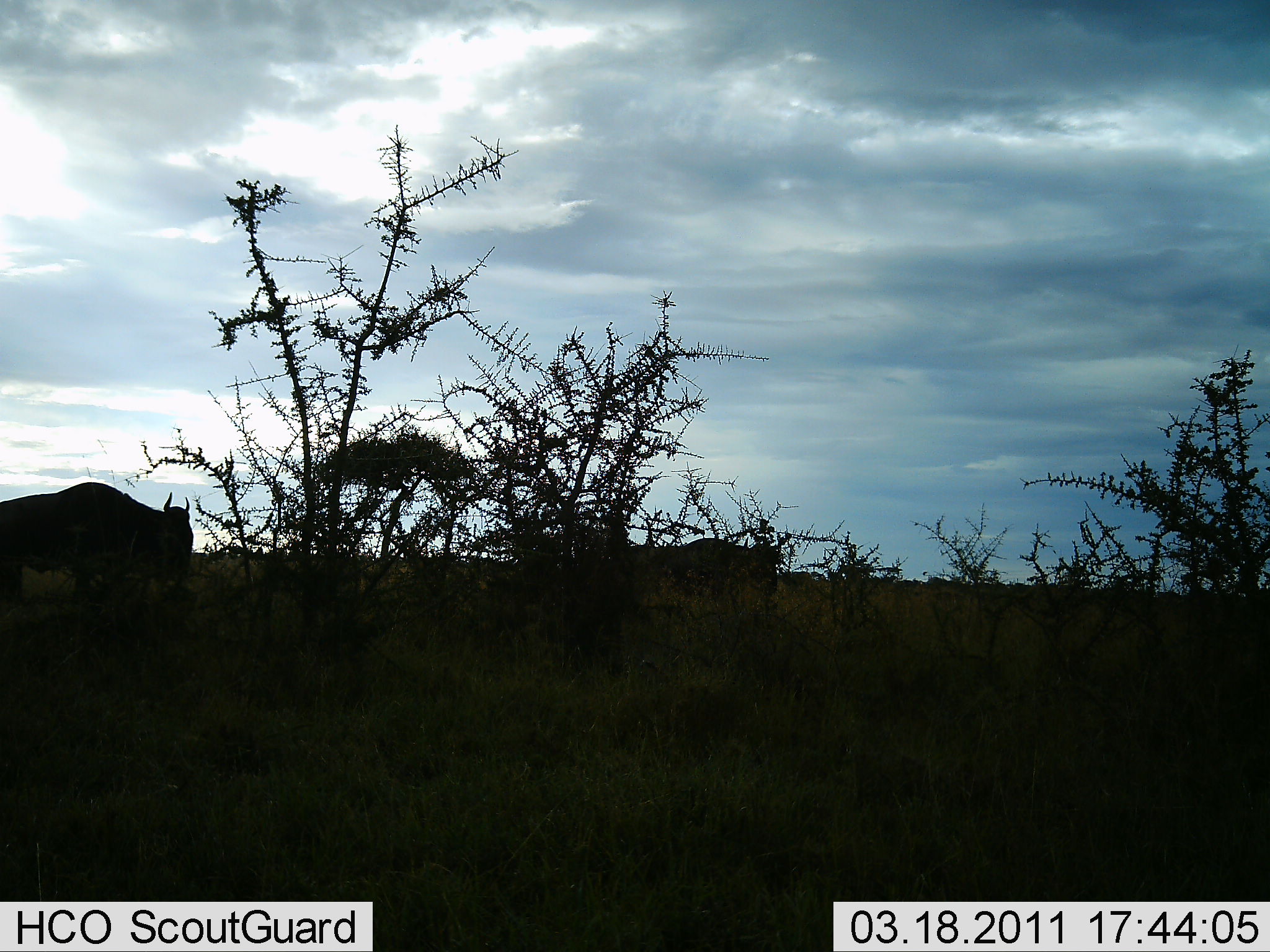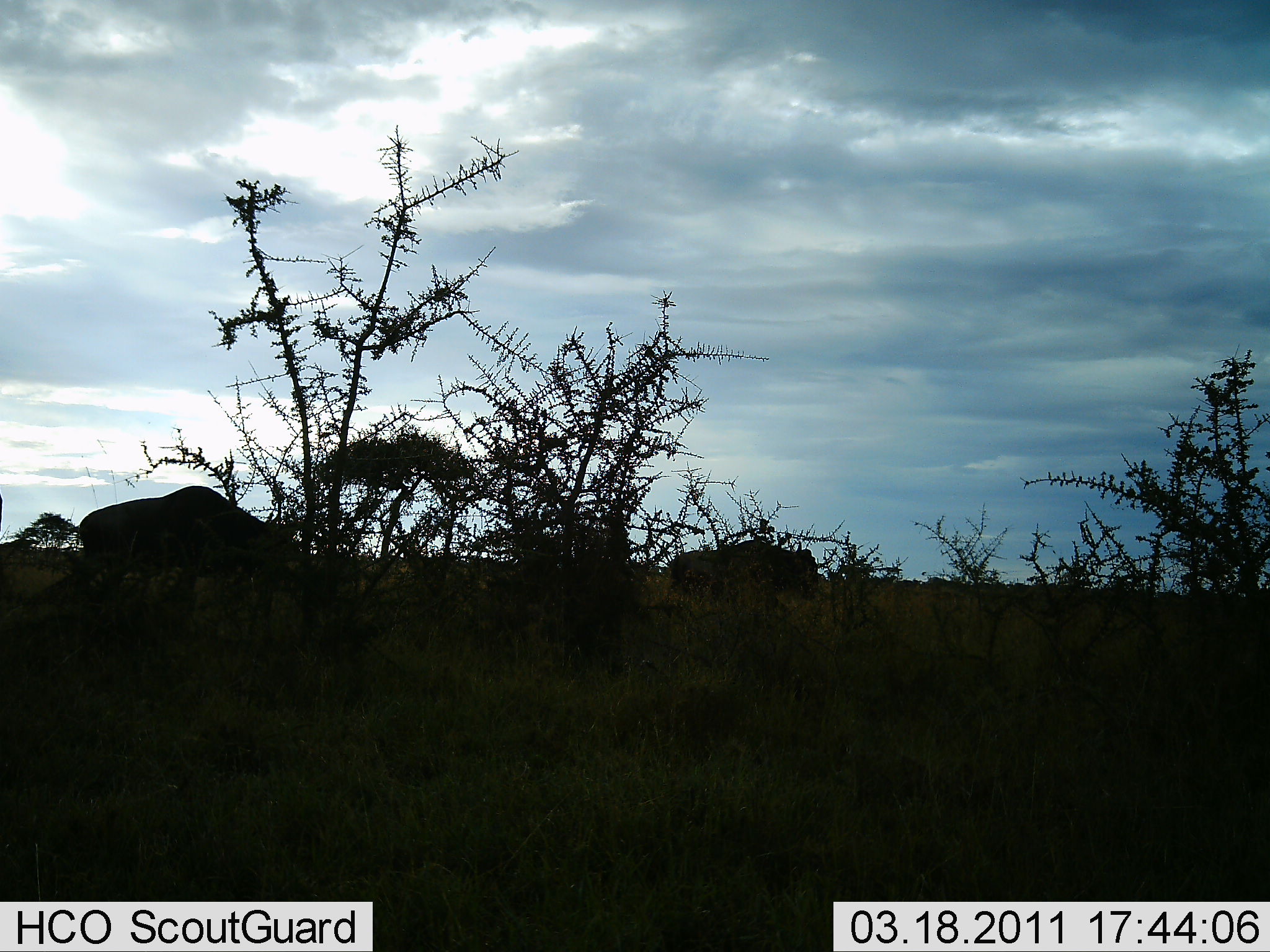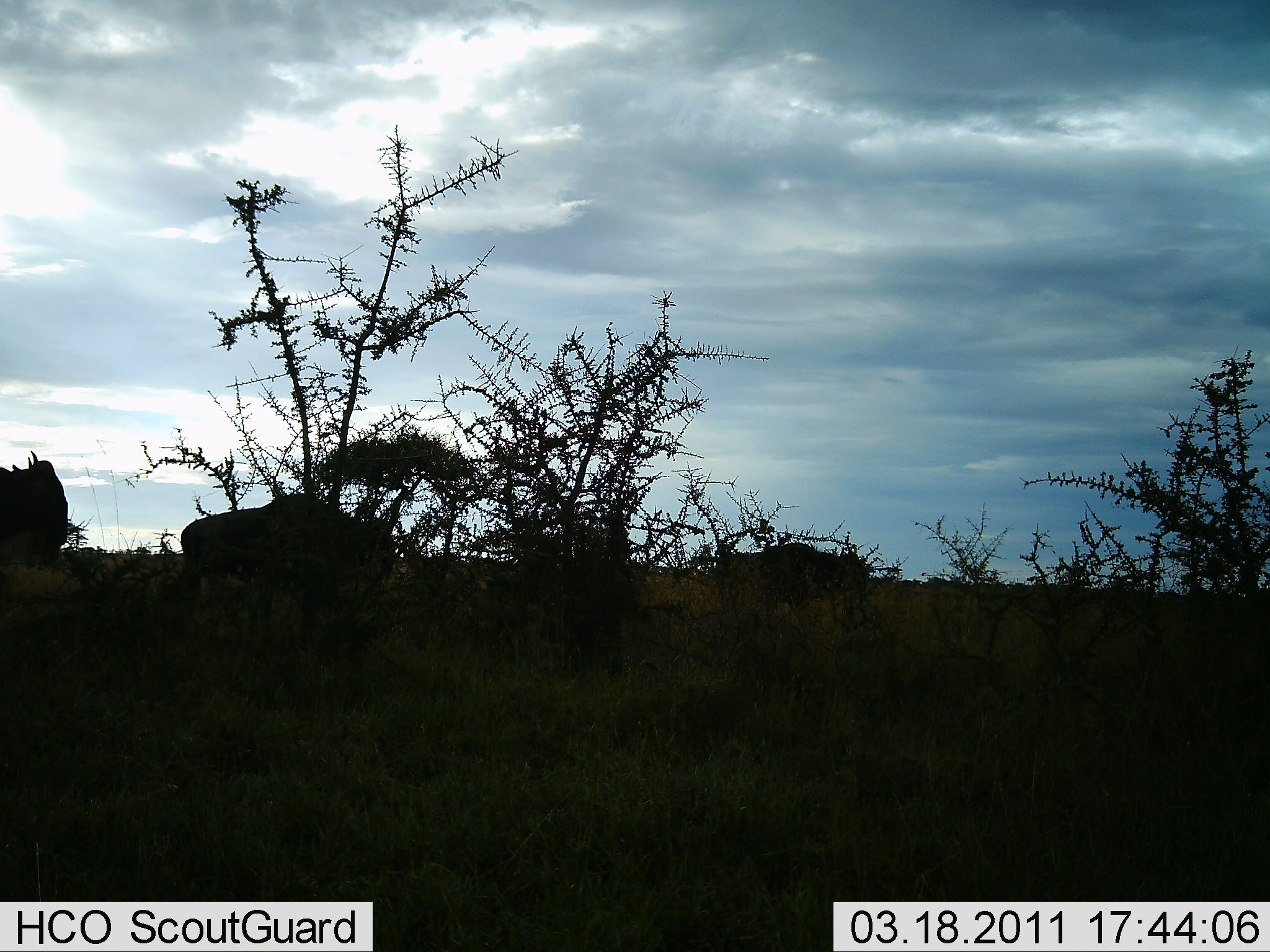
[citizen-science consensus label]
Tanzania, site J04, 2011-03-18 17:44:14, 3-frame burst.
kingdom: Animalia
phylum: Chordata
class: Mammalia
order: Artiodactyla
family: Bovidae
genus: Connochaetes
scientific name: Connochaetes taurinus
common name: blue wildebeest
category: wildebeest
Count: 3.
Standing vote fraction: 8%.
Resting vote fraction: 0%.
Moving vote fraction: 100%.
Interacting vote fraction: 0%.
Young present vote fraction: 0%.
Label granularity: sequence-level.